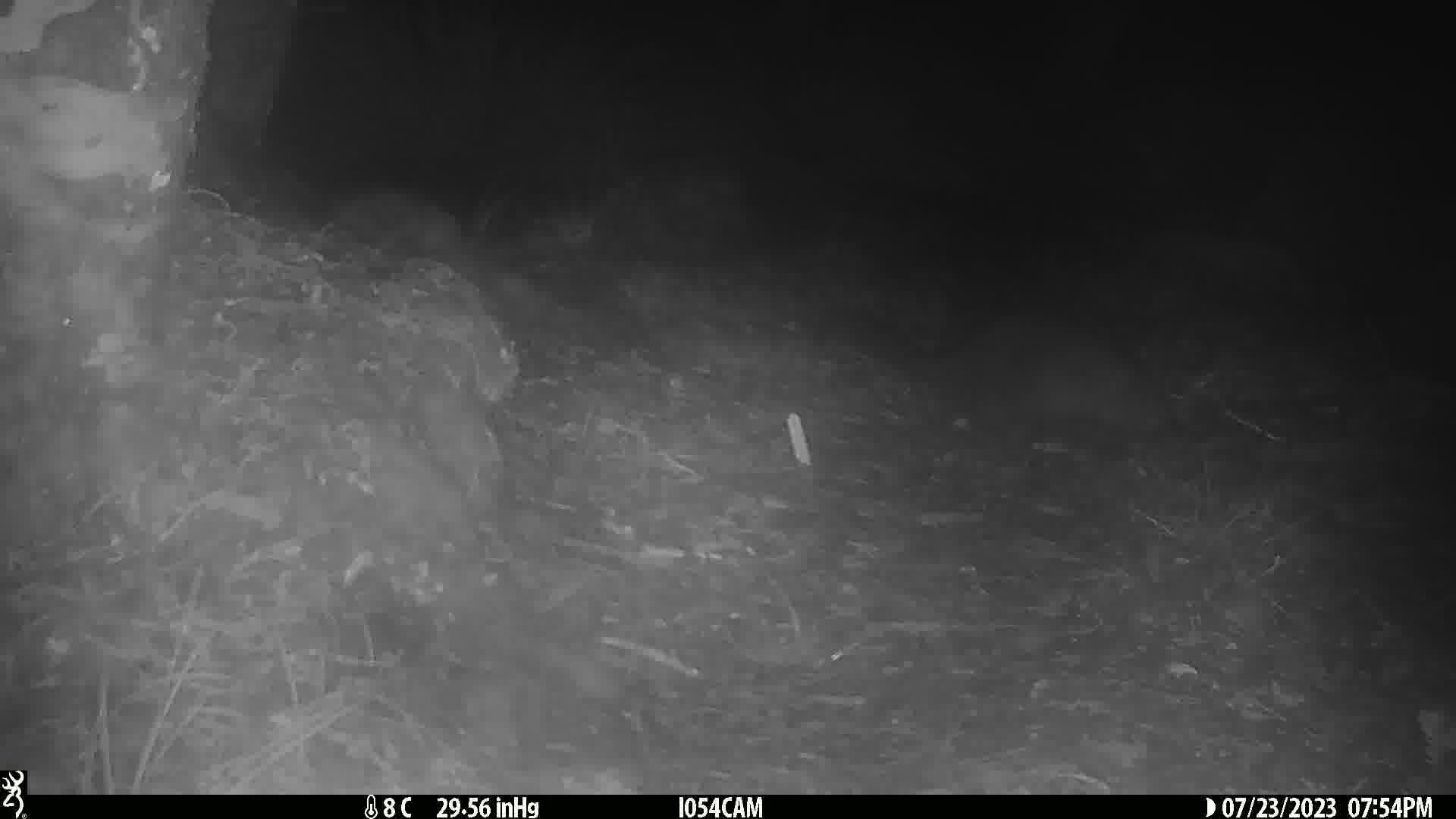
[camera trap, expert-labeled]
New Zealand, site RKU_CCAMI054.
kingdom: Animalia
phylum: Chordata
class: Mammalia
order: Diprotodontia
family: Phalangeridae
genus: Trichosurus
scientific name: Trichosurus vulpecula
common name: common brushtail possum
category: possum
Possum (common brushtail possum) (Trichosurus vulpecula).